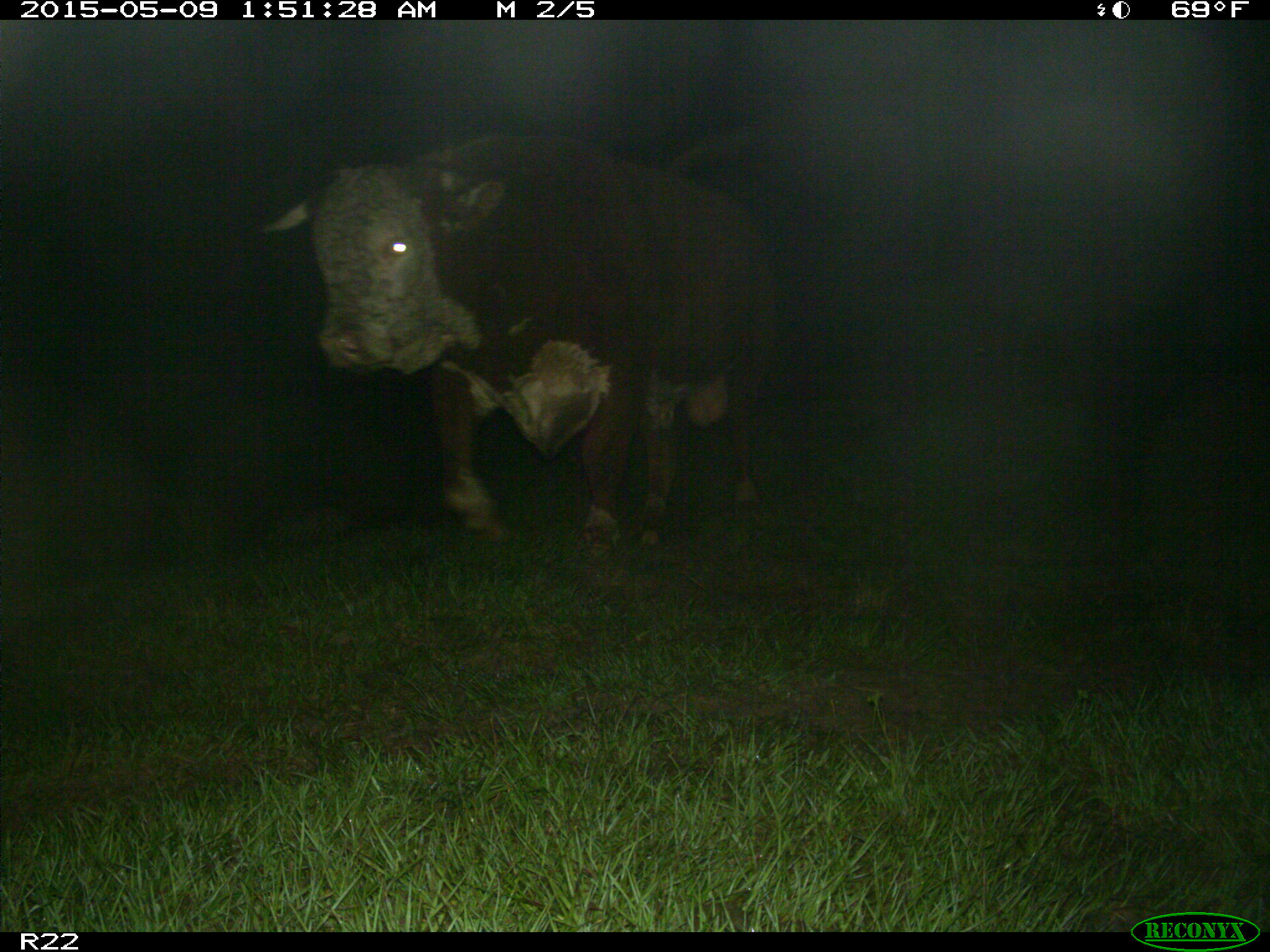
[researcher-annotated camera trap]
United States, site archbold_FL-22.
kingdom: Animalia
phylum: Chordata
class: Mammalia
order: Artiodactyla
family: Bovidae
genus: Bos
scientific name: Bos taurus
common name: domestic cow